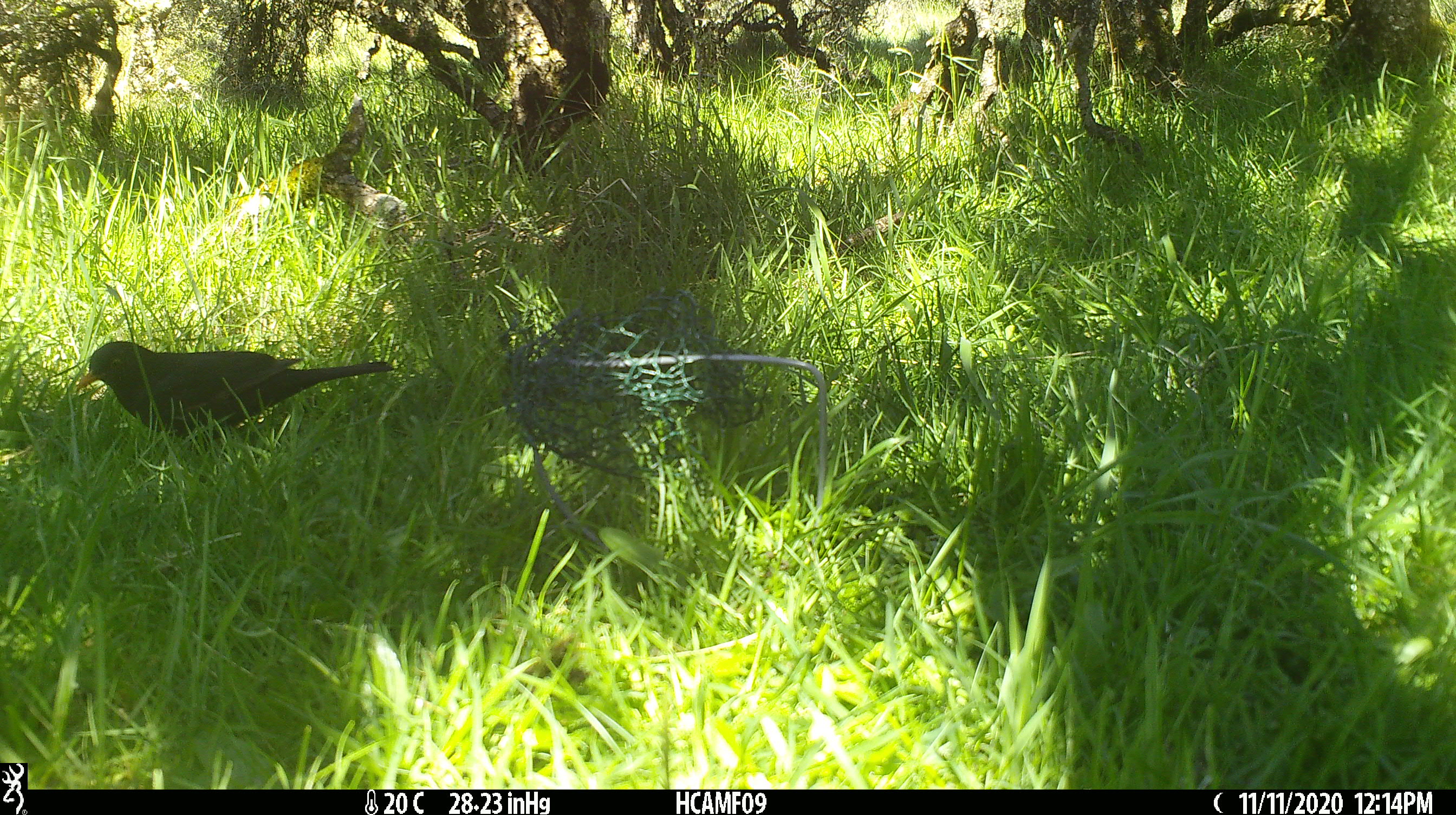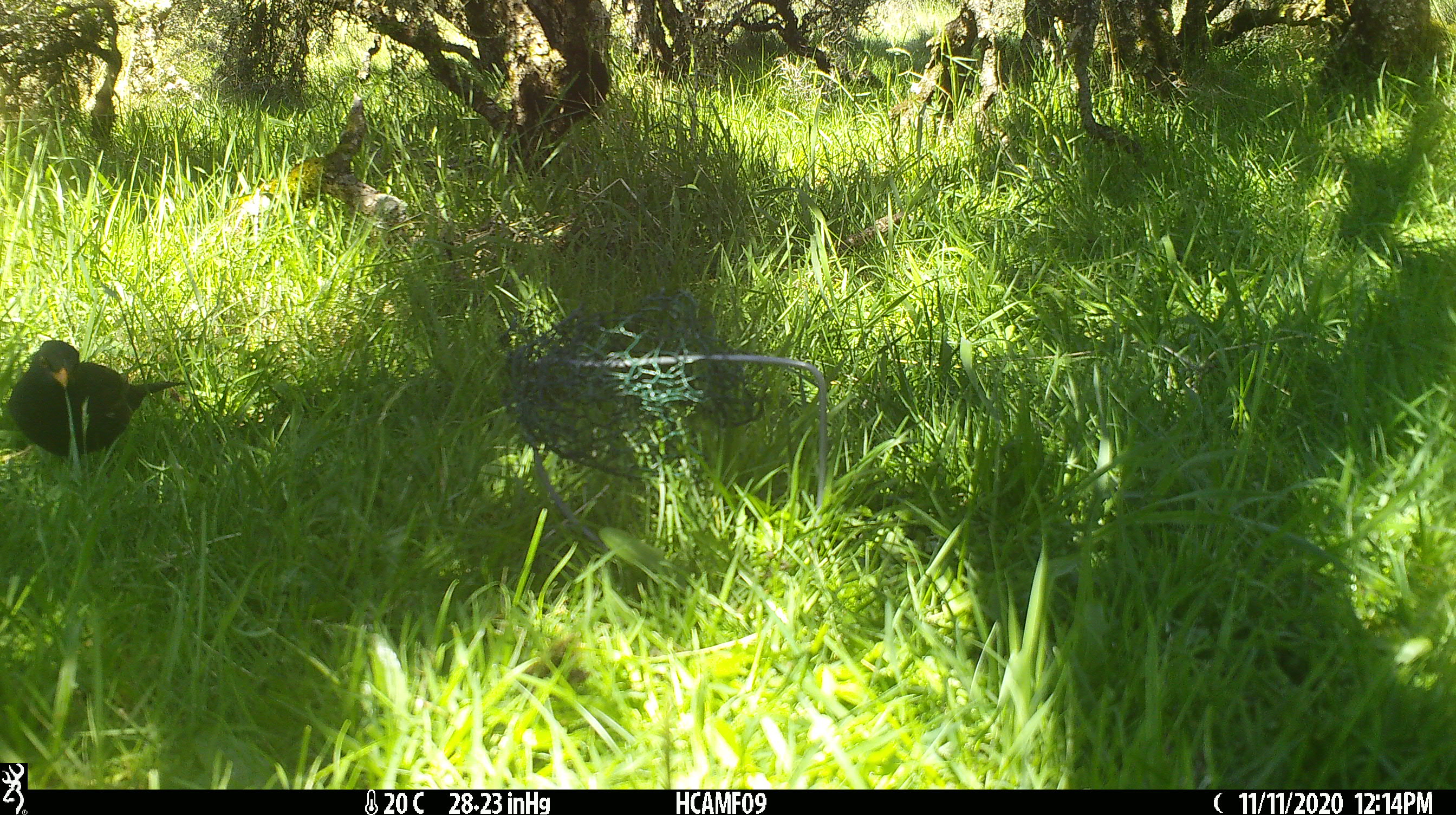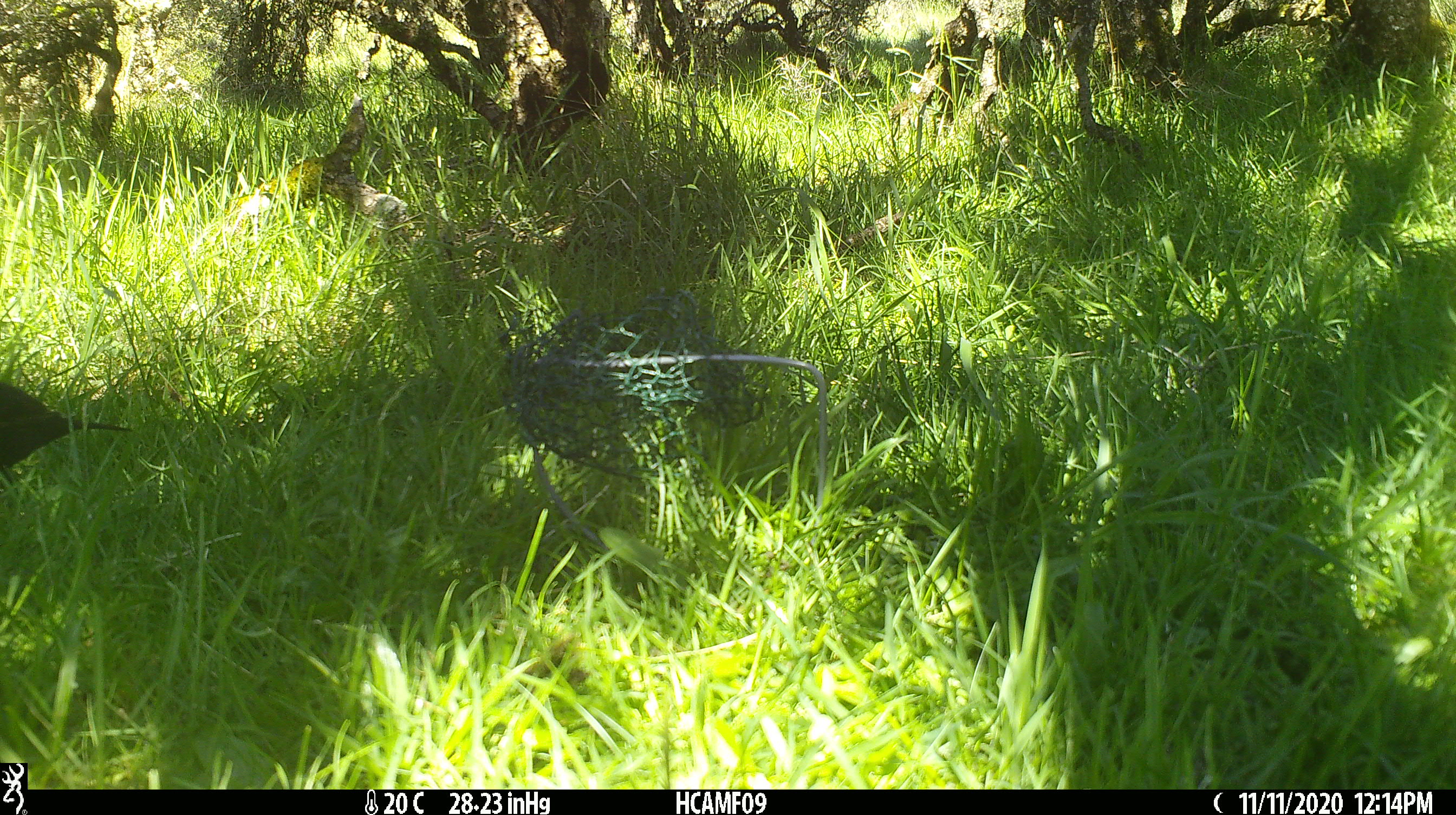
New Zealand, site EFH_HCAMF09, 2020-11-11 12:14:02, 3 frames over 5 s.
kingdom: Animalia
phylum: Chordata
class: Aves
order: Passeriformes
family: Turdidae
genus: Turdus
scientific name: Turdus merula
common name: eurasian blackbird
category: blackbird